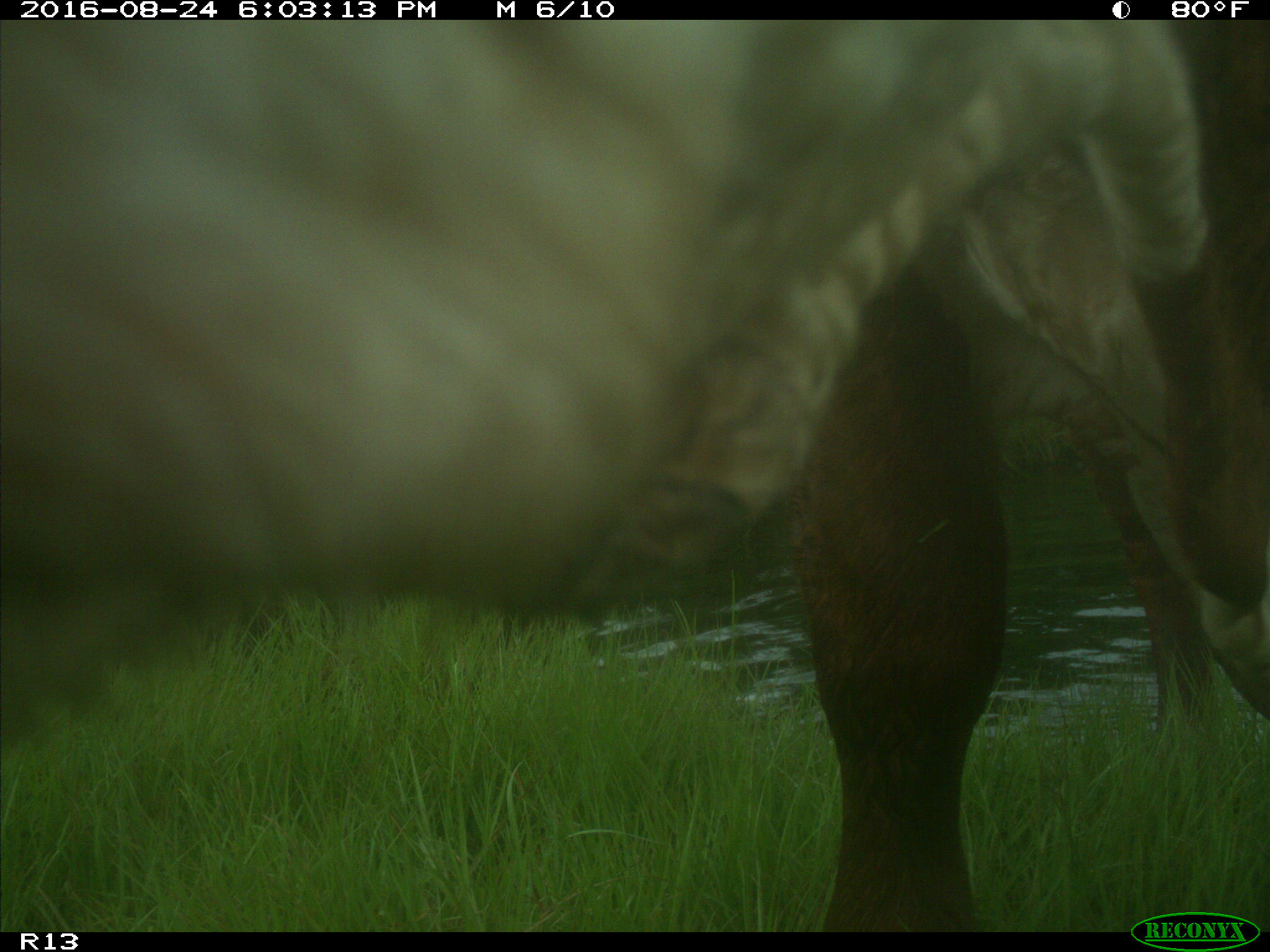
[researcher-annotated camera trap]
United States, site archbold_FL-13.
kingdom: Animalia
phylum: Chordata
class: Mammalia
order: Artiodactyla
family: Bovidae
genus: Bos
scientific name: Bos taurus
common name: domestic cow